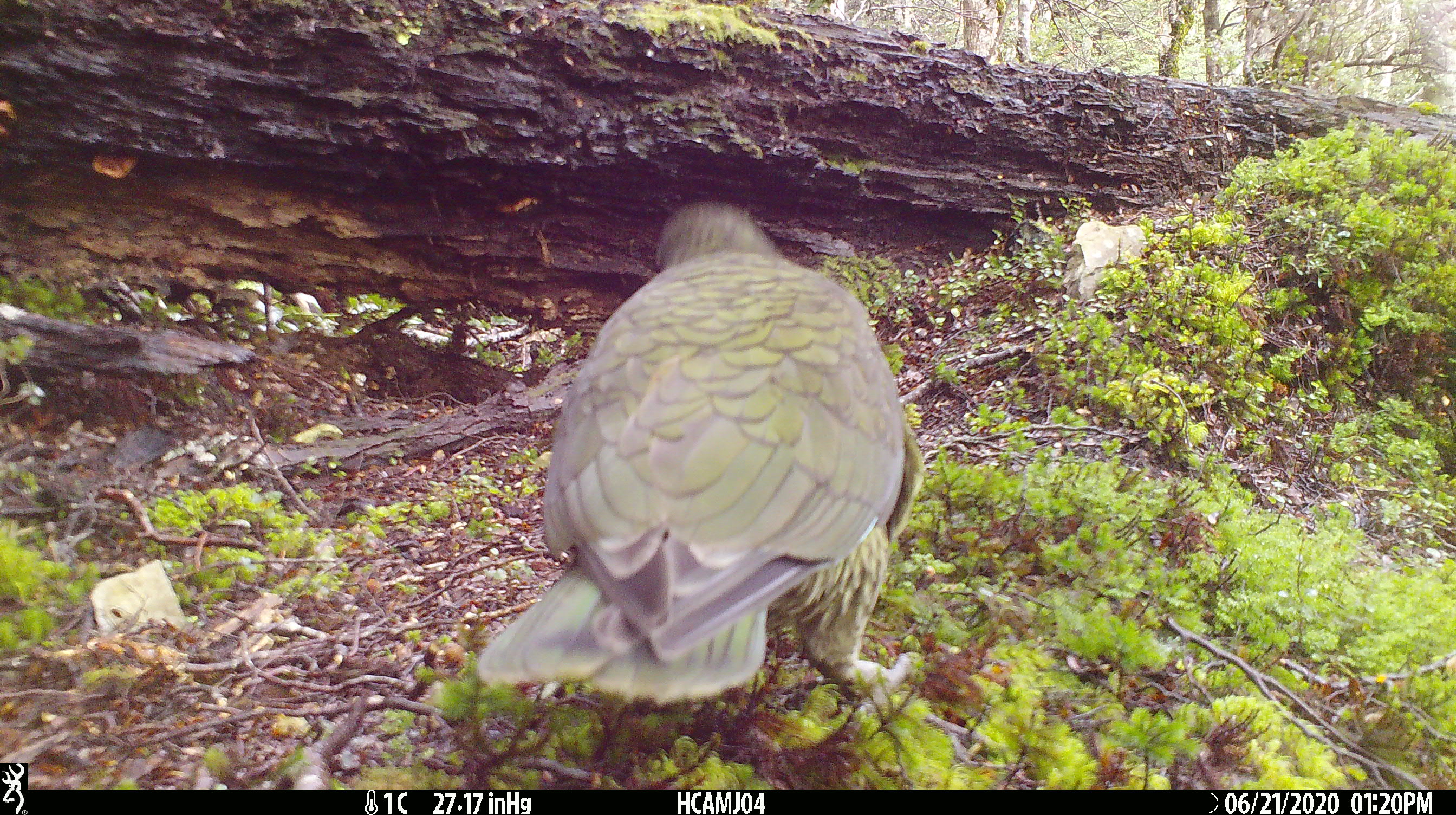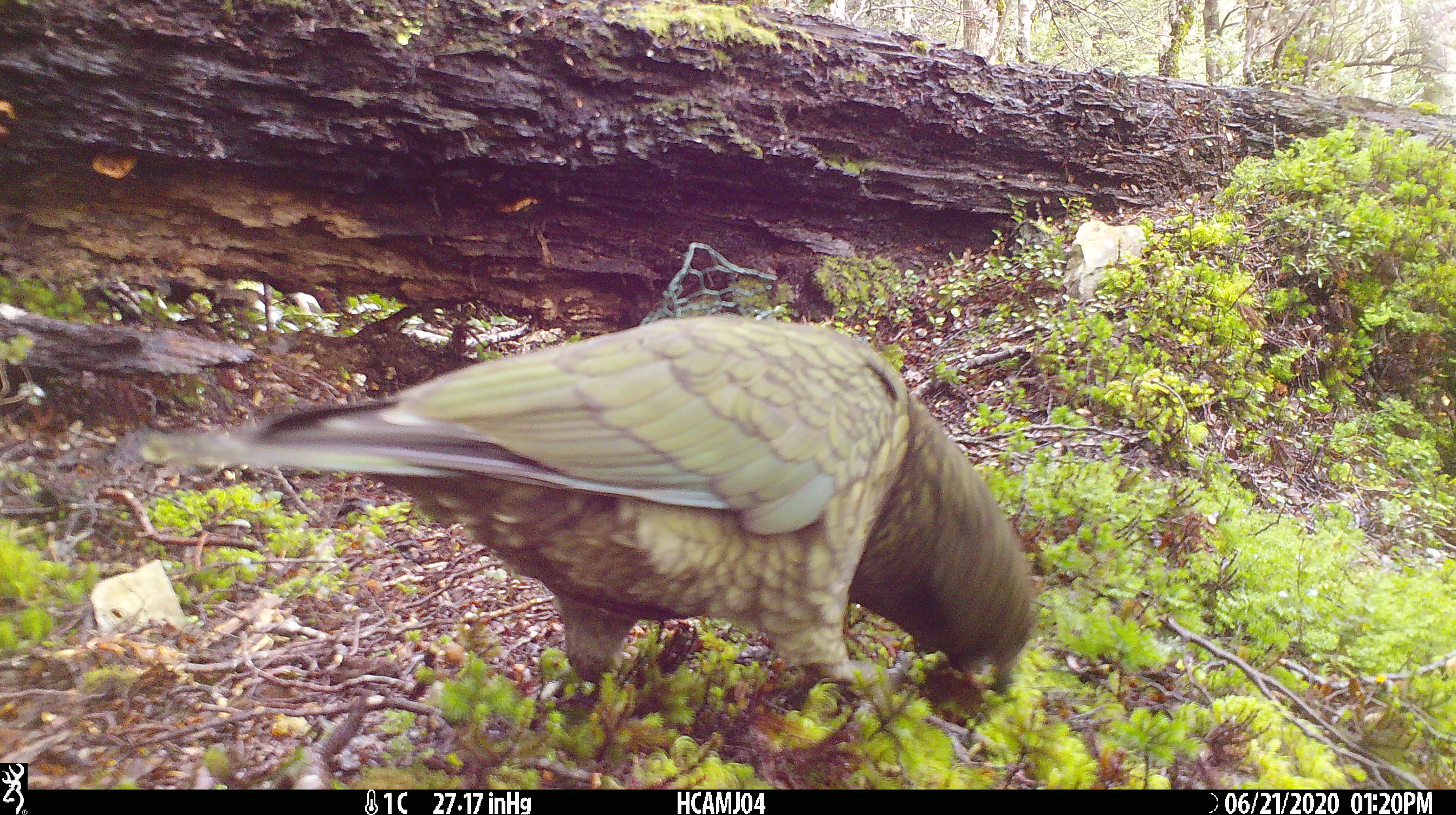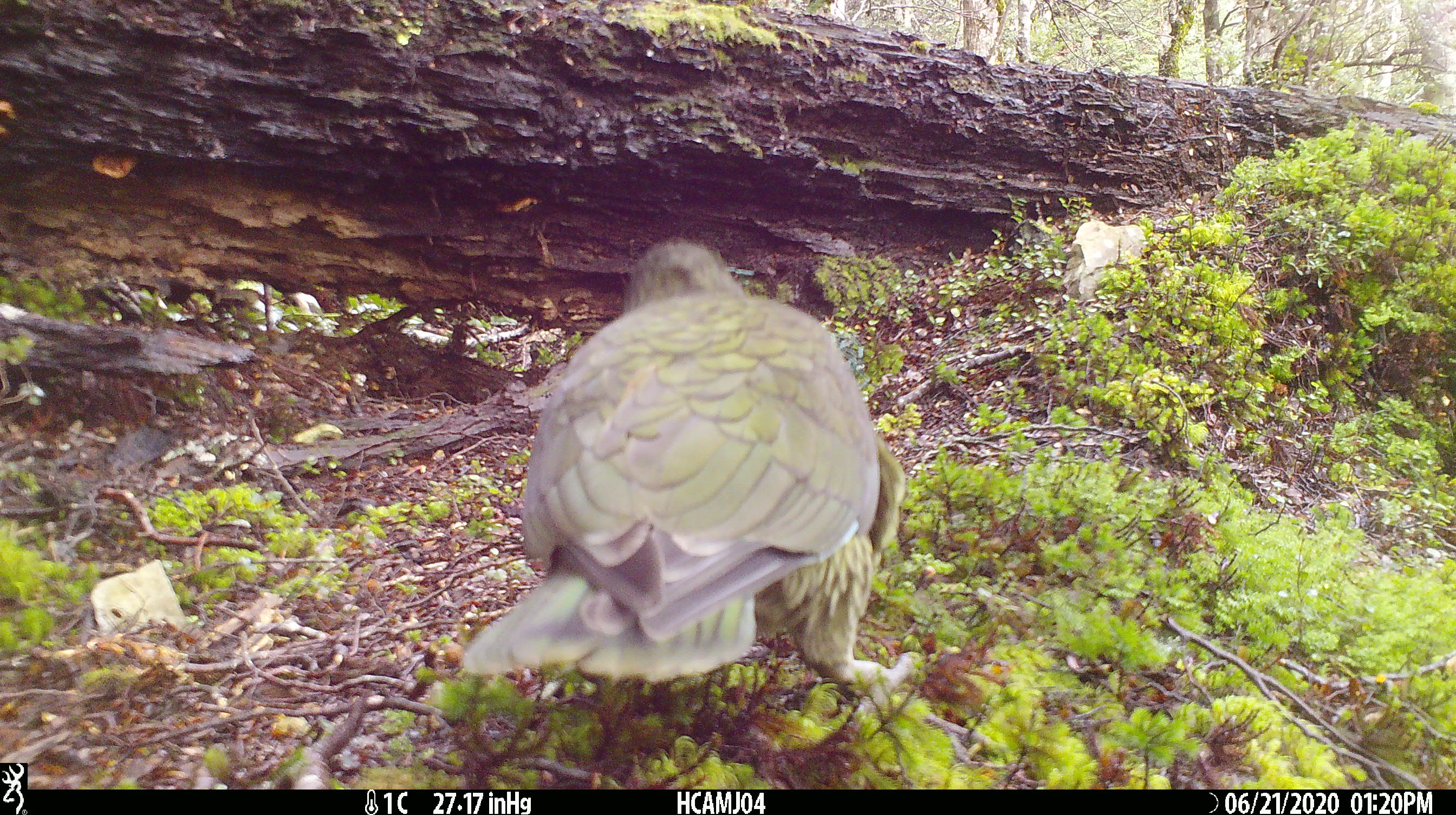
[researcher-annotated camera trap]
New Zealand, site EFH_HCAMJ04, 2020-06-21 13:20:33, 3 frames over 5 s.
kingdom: Animalia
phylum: Chordata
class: Aves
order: Psittaciformes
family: Strigopidae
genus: Nestor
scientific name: Nestor notabilis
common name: kea